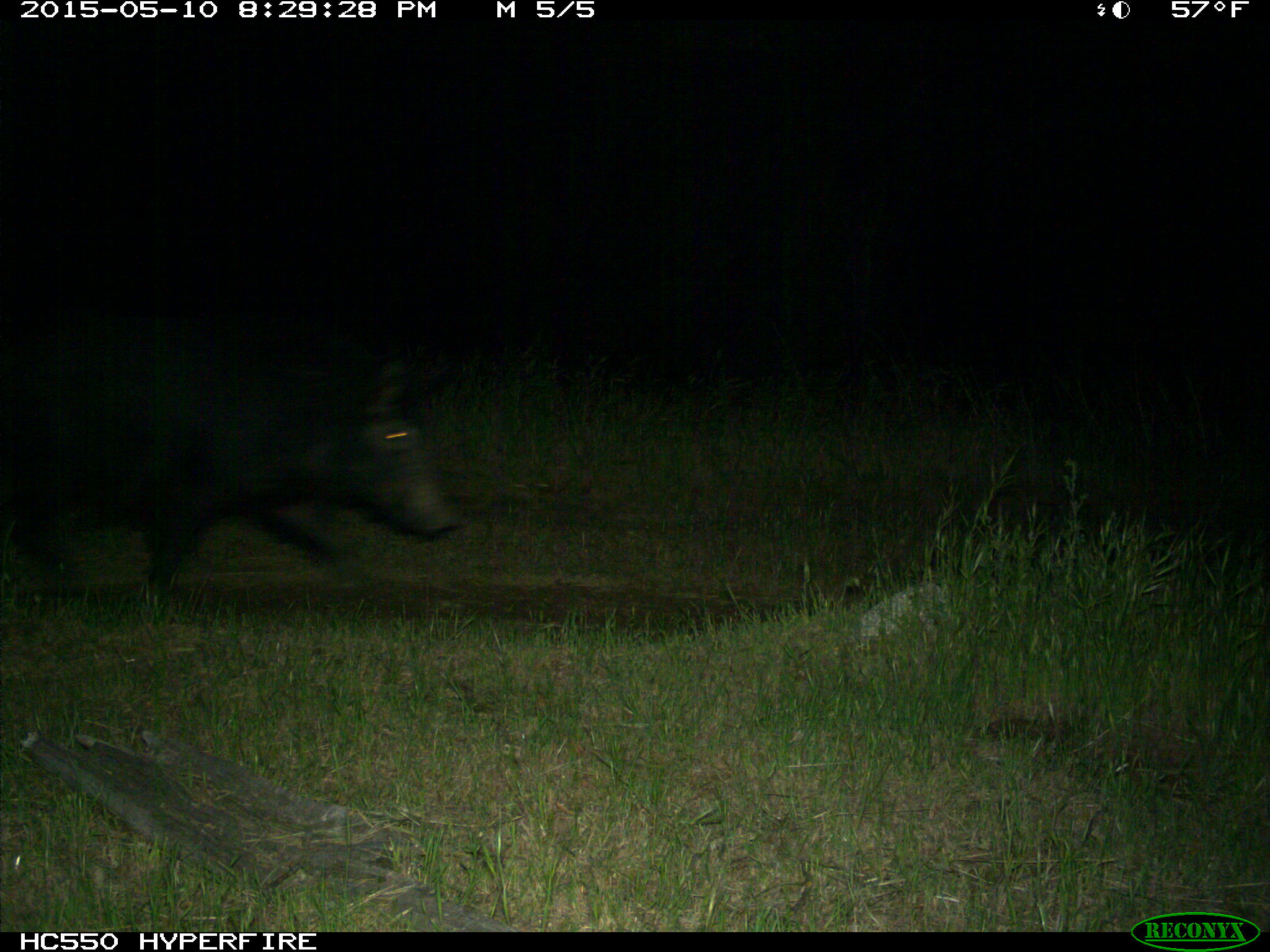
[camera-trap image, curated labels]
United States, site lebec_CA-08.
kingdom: Animalia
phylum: Chordata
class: Mammalia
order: Artiodactyla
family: Suidae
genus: Sus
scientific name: Sus scrofa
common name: wild boar